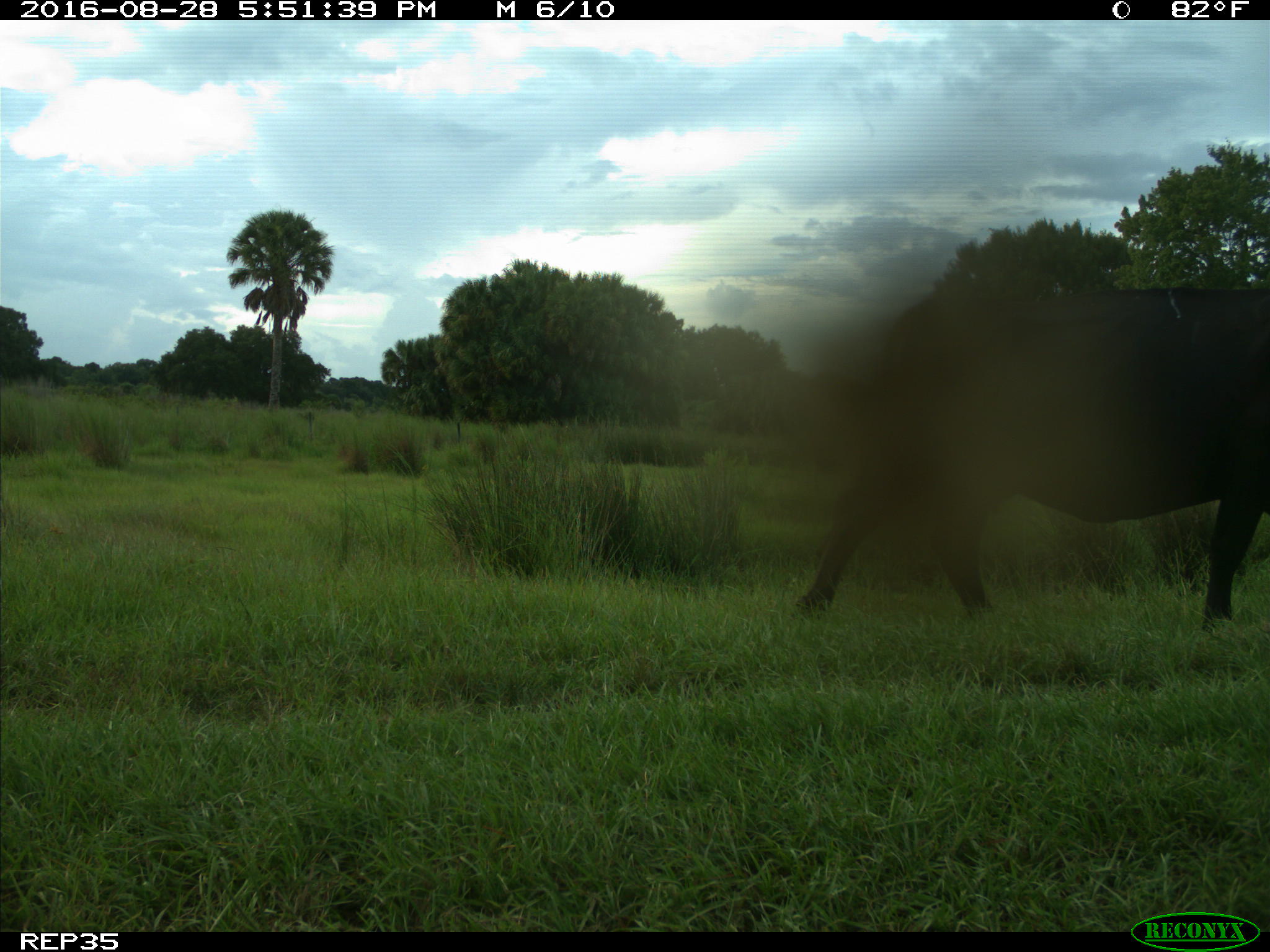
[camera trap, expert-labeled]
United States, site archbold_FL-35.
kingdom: Animalia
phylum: Chordata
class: Mammalia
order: Artiodactyla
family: Bovidae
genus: Bos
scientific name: Bos taurus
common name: domestic cow